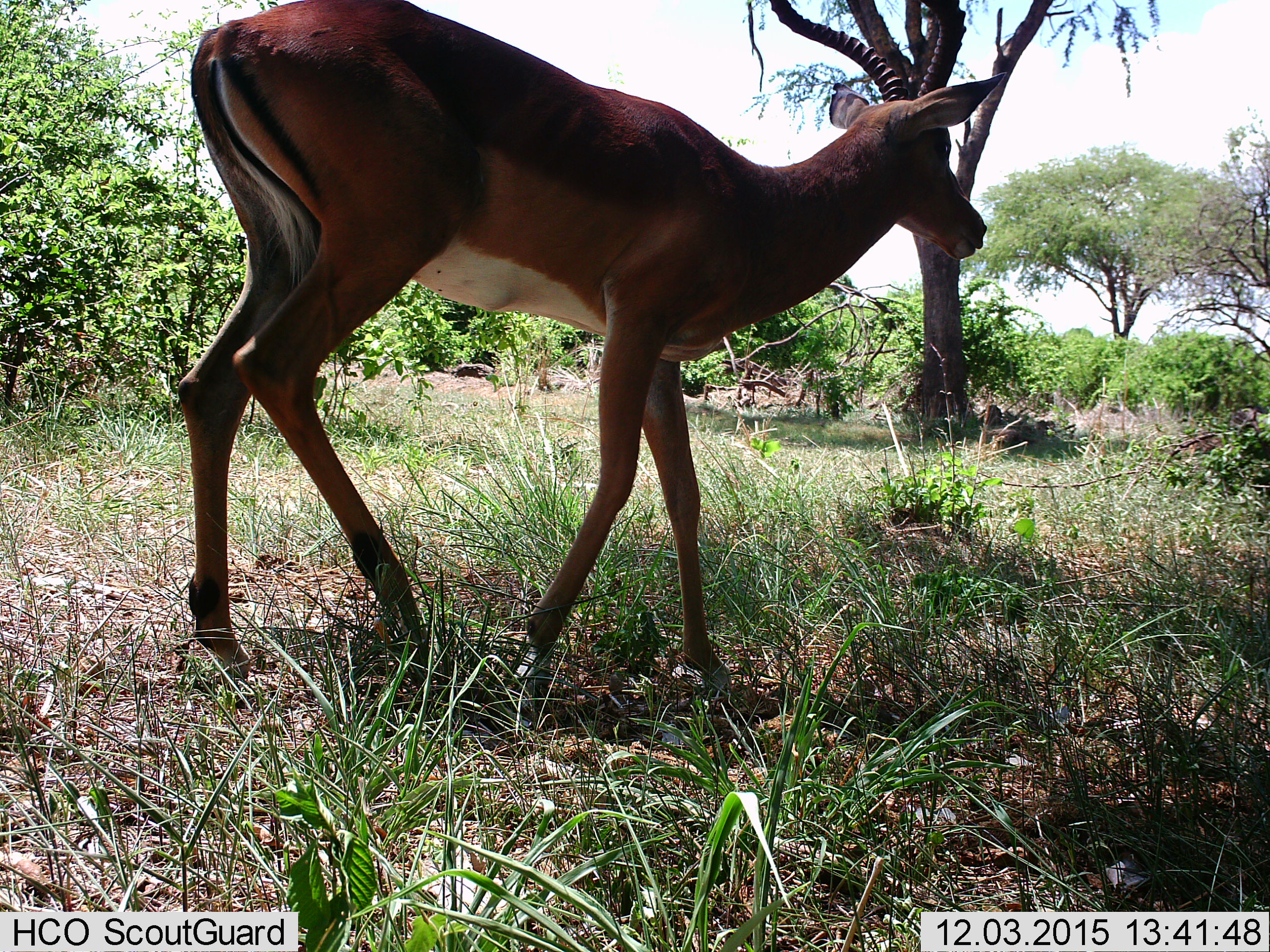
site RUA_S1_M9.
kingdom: Animalia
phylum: Chordata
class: Mammalia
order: Artiodactyla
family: Bovidae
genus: Aepyceros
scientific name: Aepyceros melampus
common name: impala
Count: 1.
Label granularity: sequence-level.